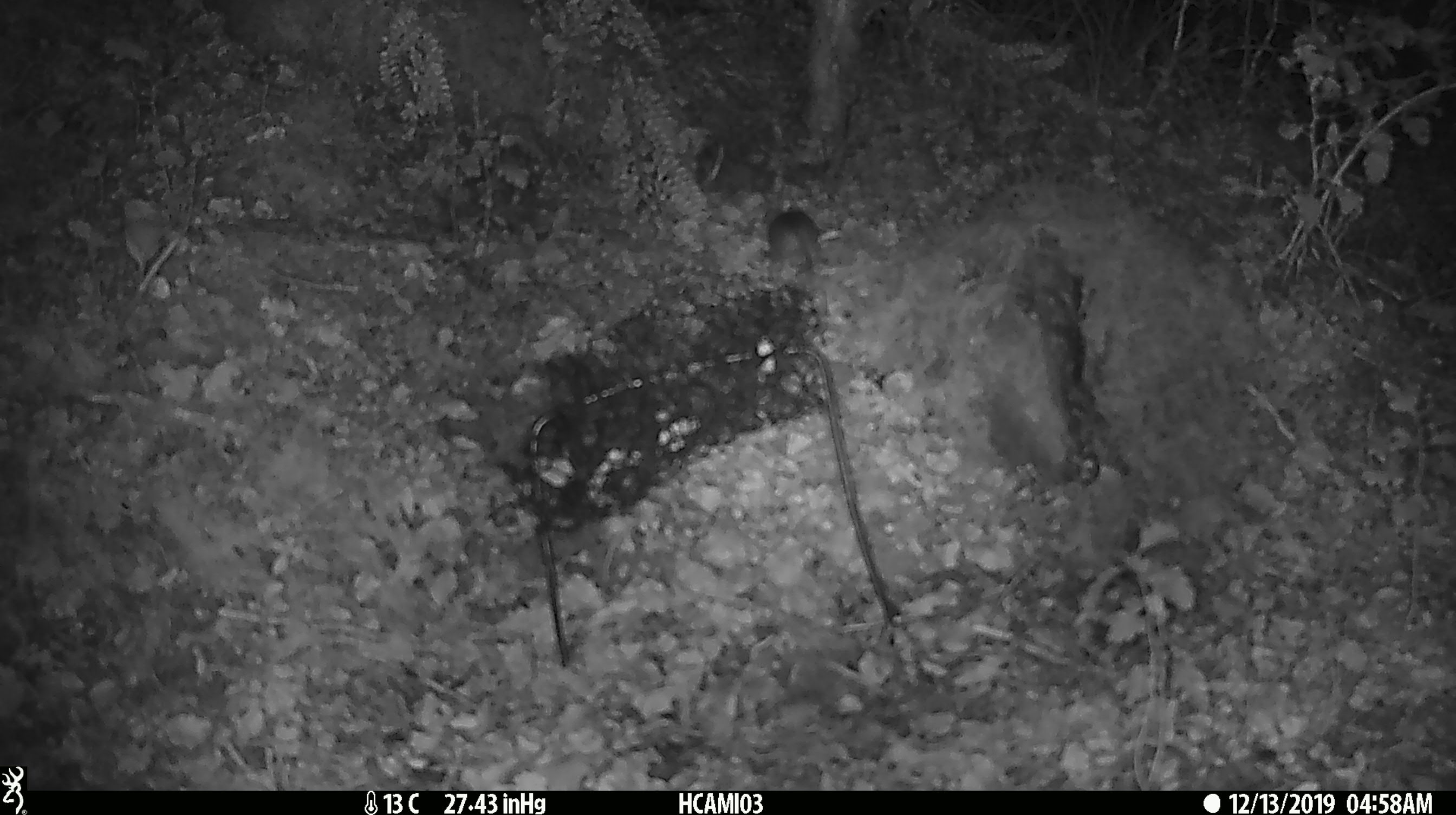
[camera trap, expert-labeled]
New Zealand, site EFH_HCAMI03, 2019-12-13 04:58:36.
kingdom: Animalia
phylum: Chordata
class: Mammalia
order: Rodentia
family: Muridae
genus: Mus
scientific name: Mus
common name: mouse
Mouse (Mus).